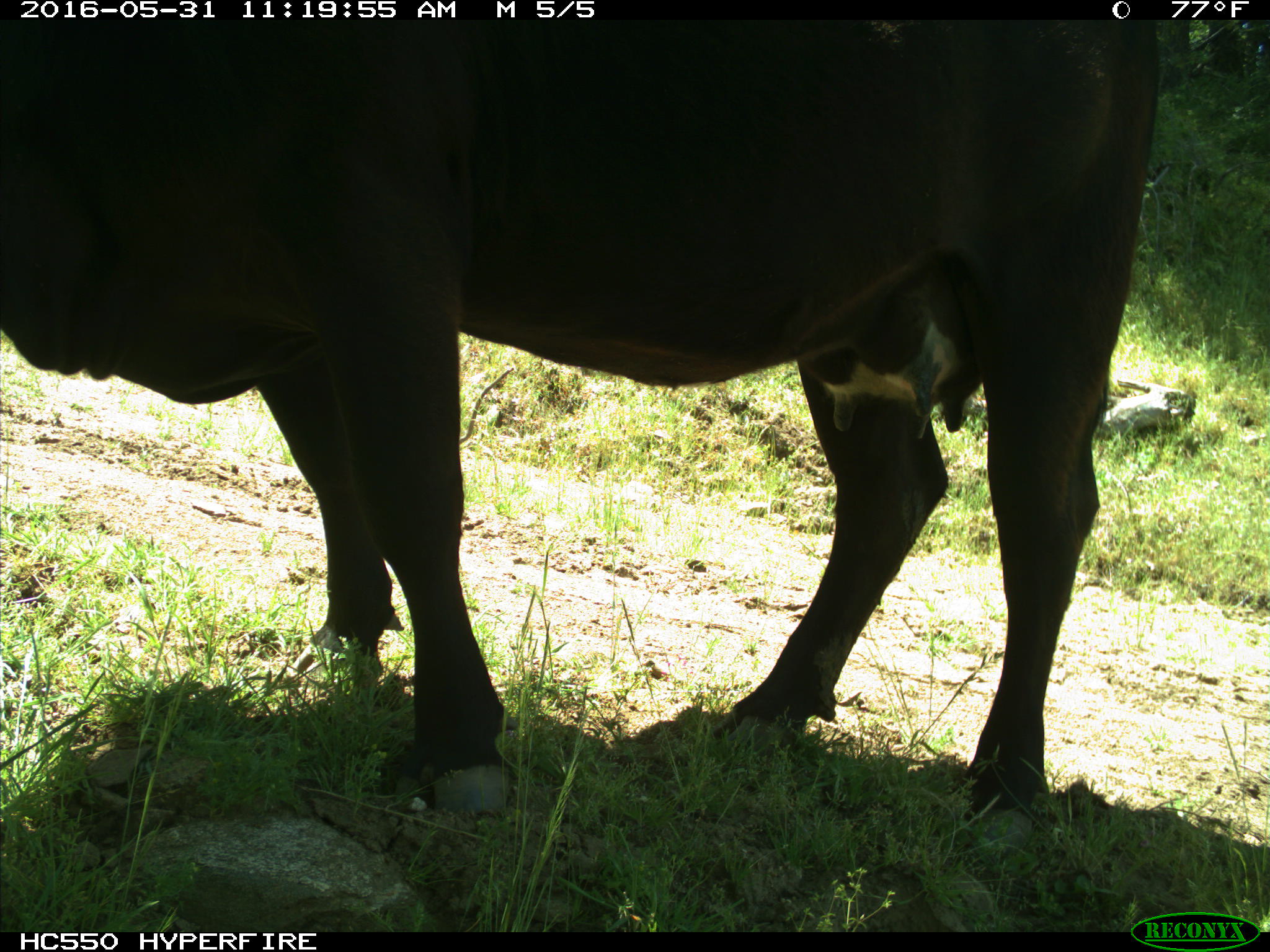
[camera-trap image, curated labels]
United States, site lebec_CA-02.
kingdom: Animalia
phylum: Chordata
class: Mammalia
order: Artiodactyla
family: Bovidae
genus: Bos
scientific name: Bos taurus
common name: domestic cow